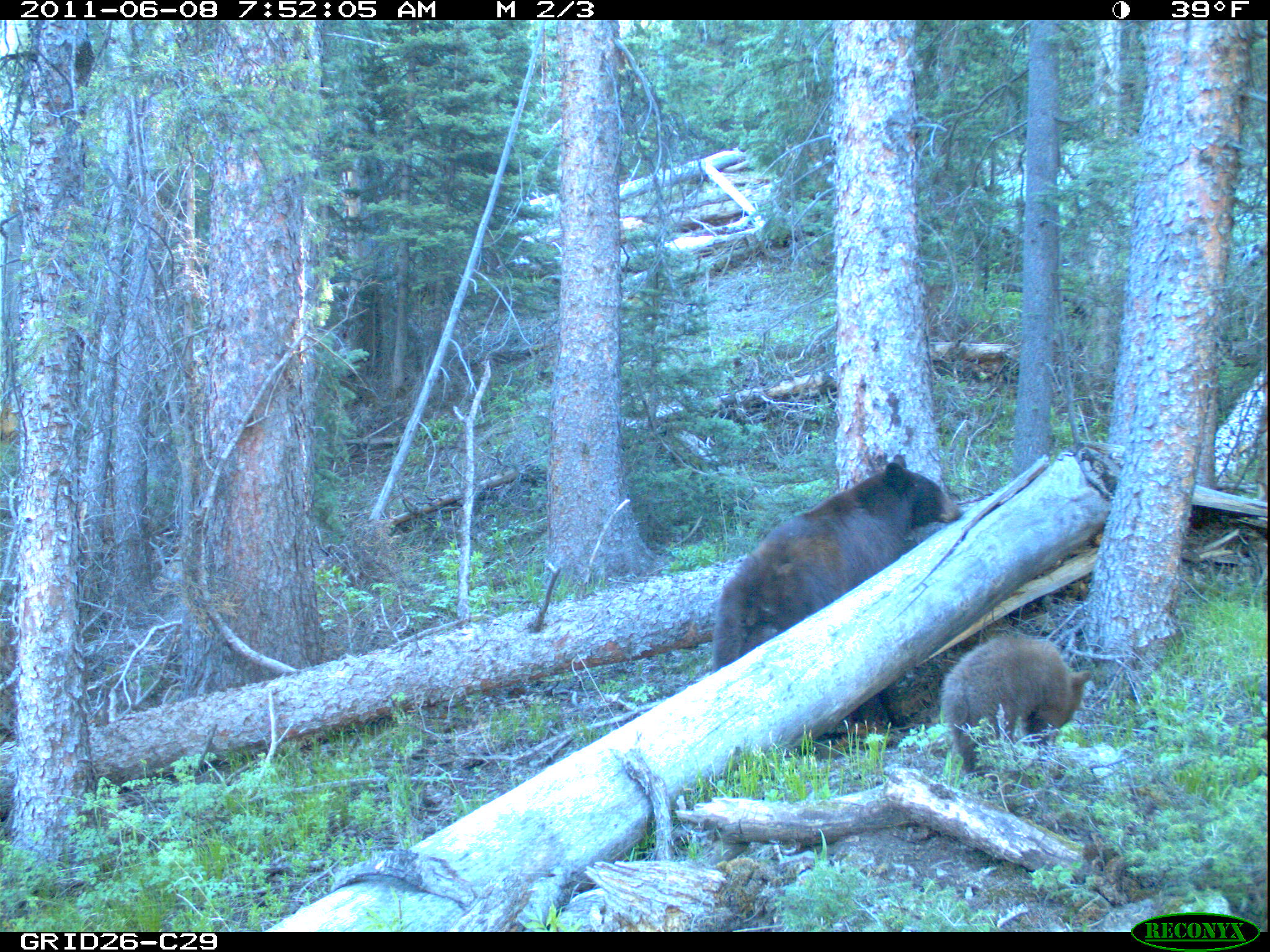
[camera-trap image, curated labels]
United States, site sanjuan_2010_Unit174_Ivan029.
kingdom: Animalia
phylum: Chordata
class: Mammalia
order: Carnivora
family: Ursidae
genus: Ursus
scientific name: Ursus americanus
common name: american black bear